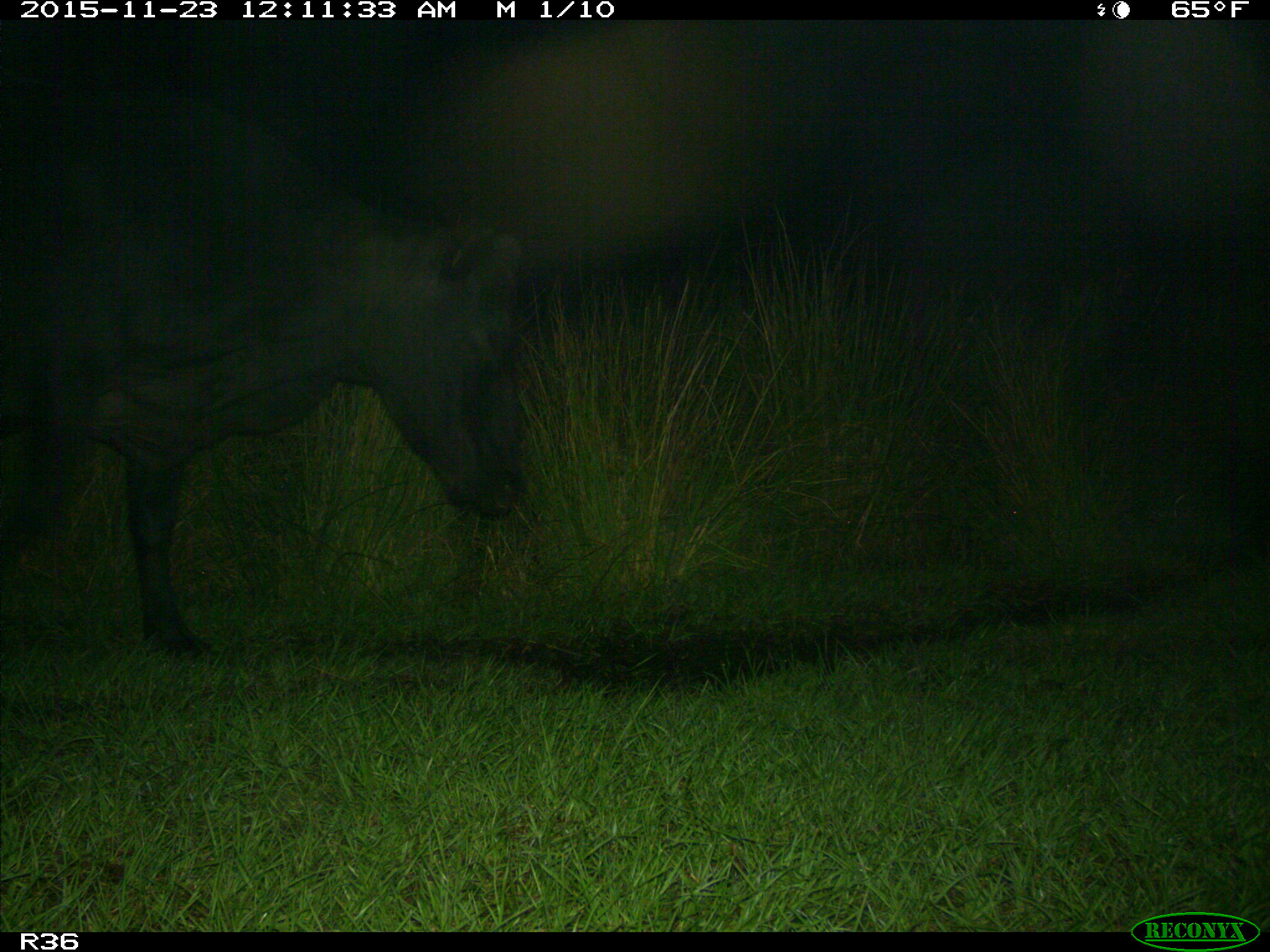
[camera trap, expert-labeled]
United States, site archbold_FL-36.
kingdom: Animalia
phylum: Chordata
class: Mammalia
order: Artiodactyla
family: Bovidae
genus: Bos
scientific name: Bos taurus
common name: domestic cow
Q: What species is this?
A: Bos taurus (domestic cow).